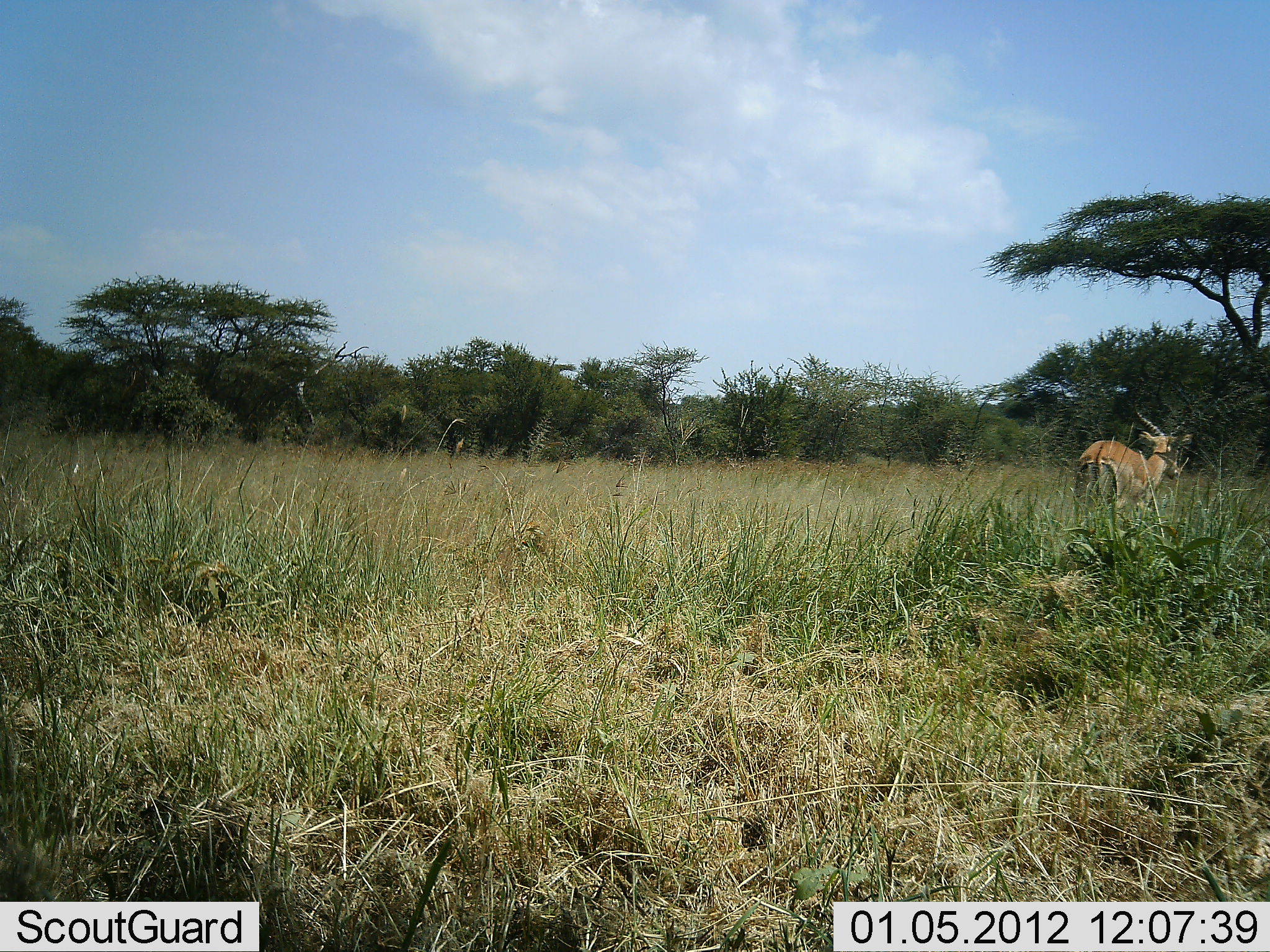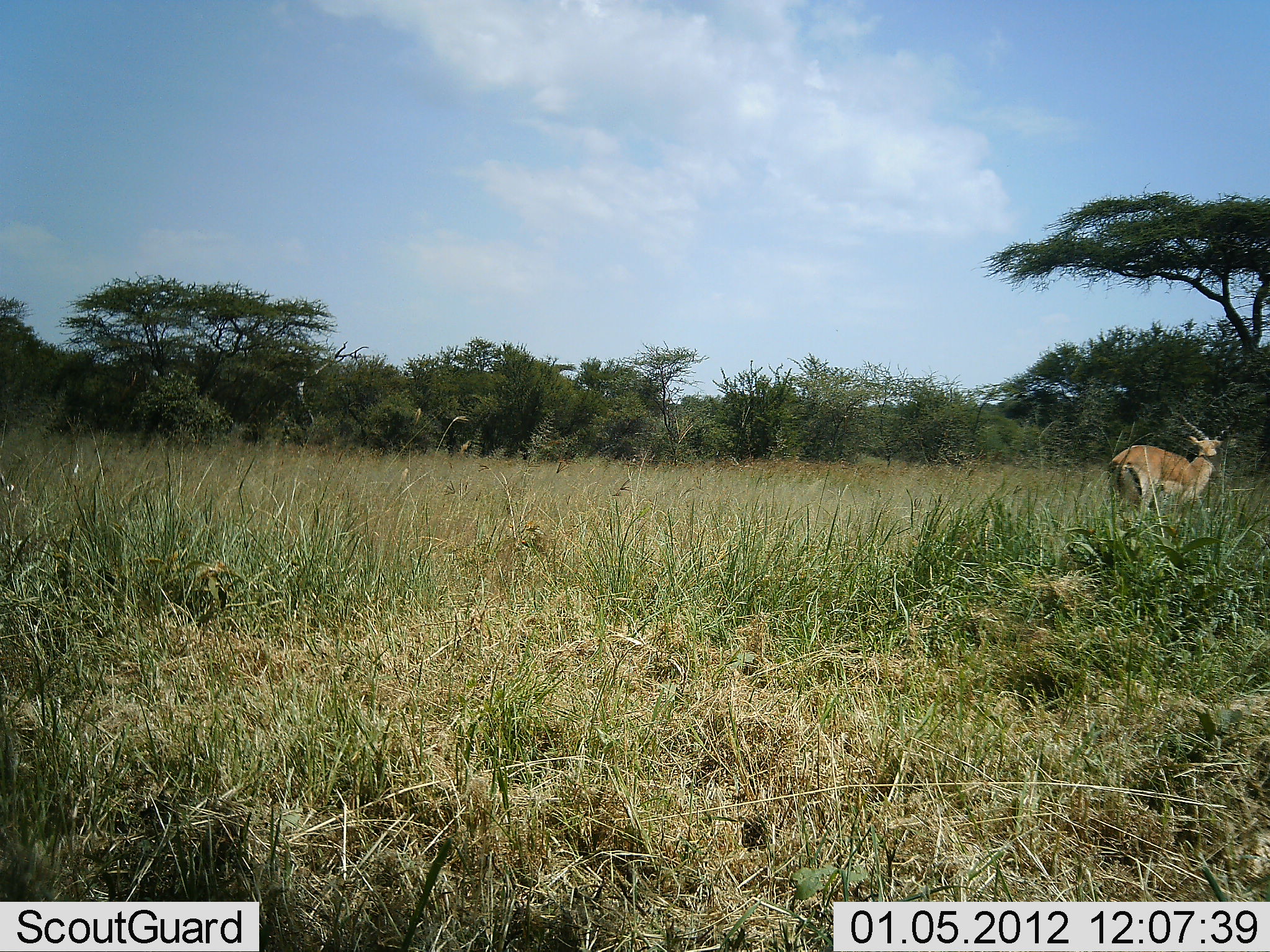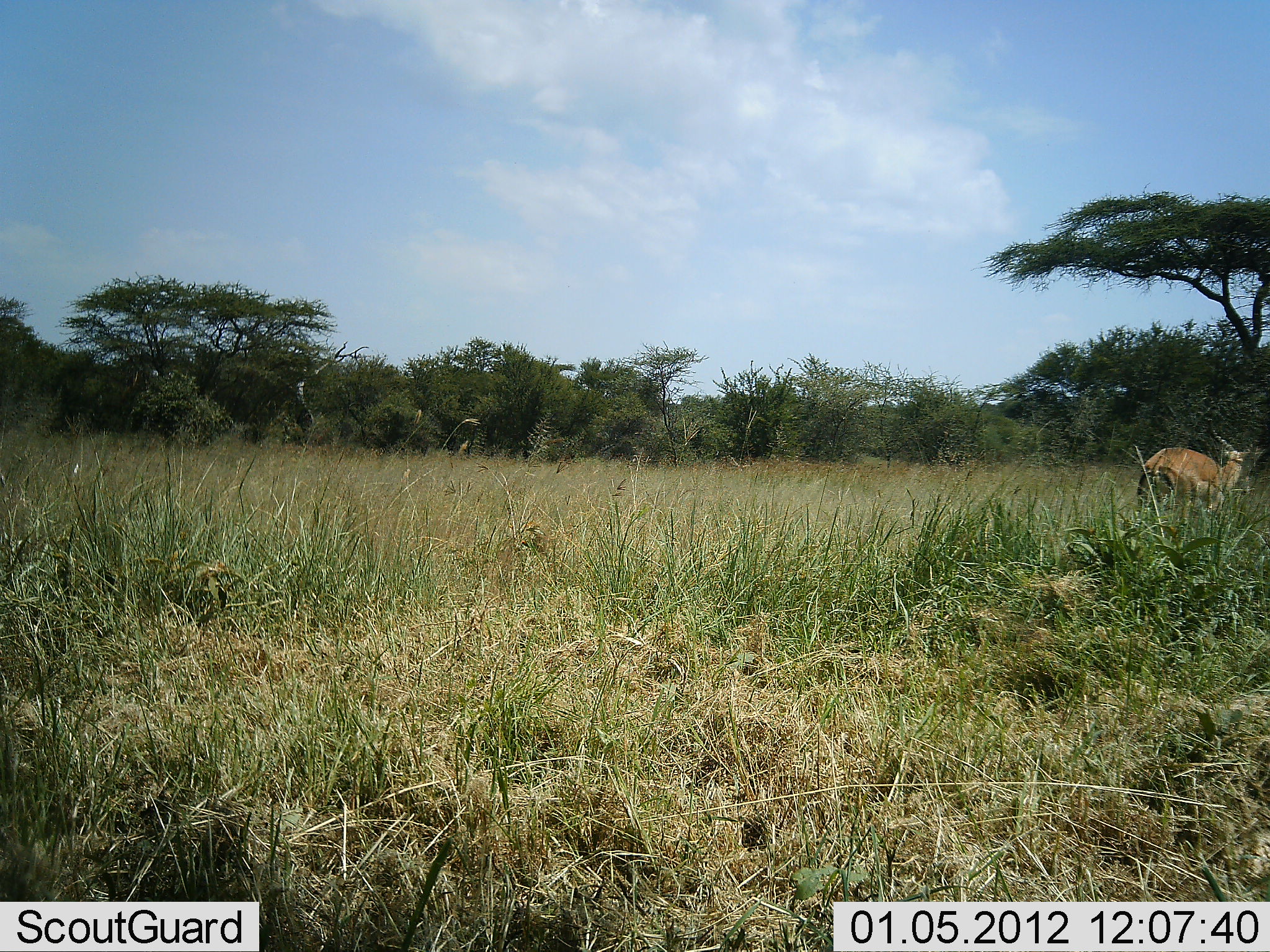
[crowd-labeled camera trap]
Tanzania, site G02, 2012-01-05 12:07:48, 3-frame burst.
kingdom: Animalia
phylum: Chordata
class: Mammalia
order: Artiodactyla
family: Bovidae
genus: Aepyceros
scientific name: Aepyceros melampus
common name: impala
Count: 1.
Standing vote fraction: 7%.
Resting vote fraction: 0%.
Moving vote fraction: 93%.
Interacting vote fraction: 0%.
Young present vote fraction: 0%.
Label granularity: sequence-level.